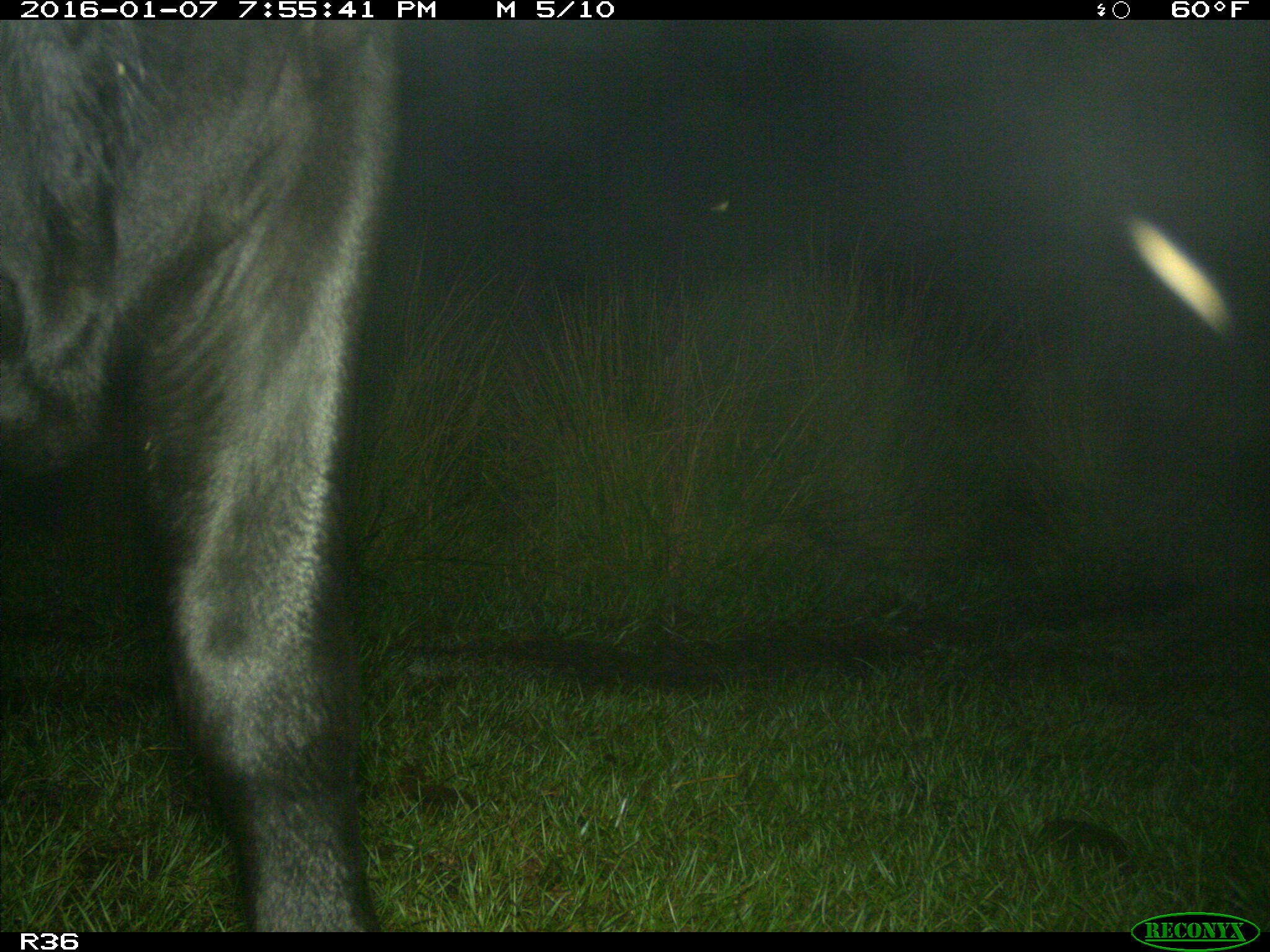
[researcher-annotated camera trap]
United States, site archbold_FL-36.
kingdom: Animalia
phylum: Chordata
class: Mammalia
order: Artiodactyla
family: Bovidae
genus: Bos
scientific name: Bos taurus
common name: domestic cow